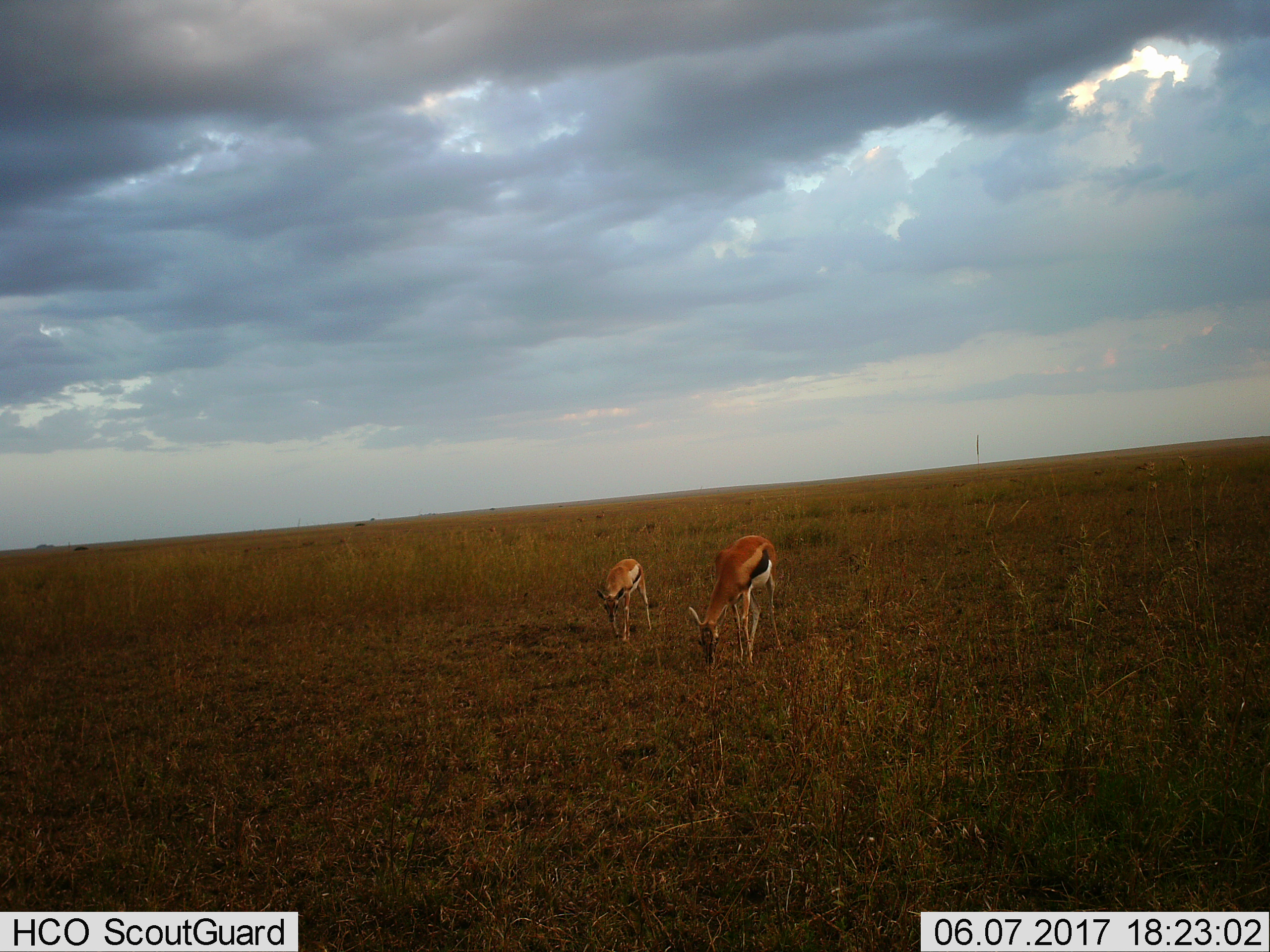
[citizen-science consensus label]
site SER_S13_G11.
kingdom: Animalia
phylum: Chordata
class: Mammalia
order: Artiodactyla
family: Bovidae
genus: Eudorcas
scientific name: Eudorcas thomsonii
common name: thomson's gazelle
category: gazellethomsons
Gazellethomsons (thomson's gazelle) (Eudorcas thomsonii), count 2. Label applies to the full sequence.